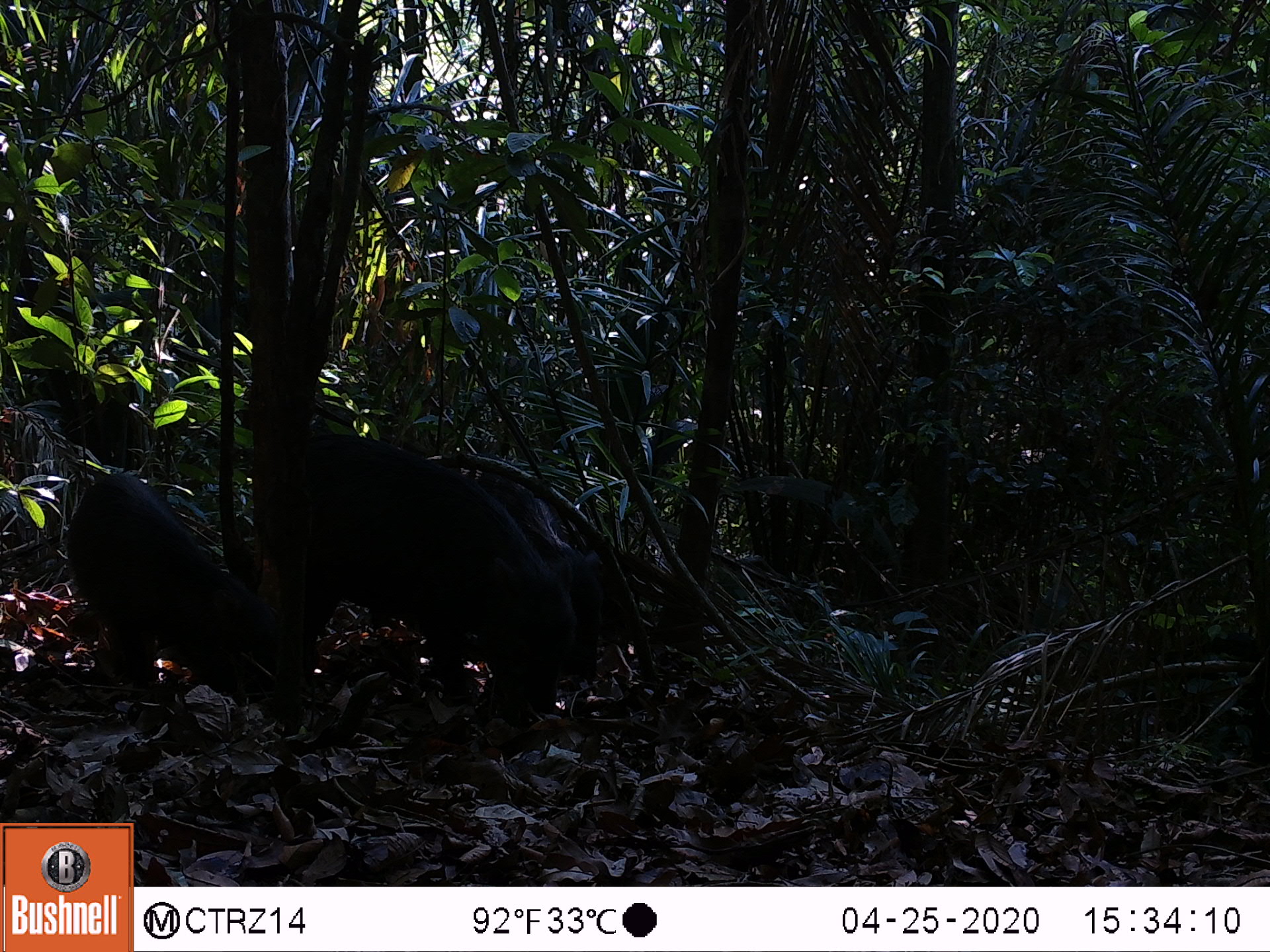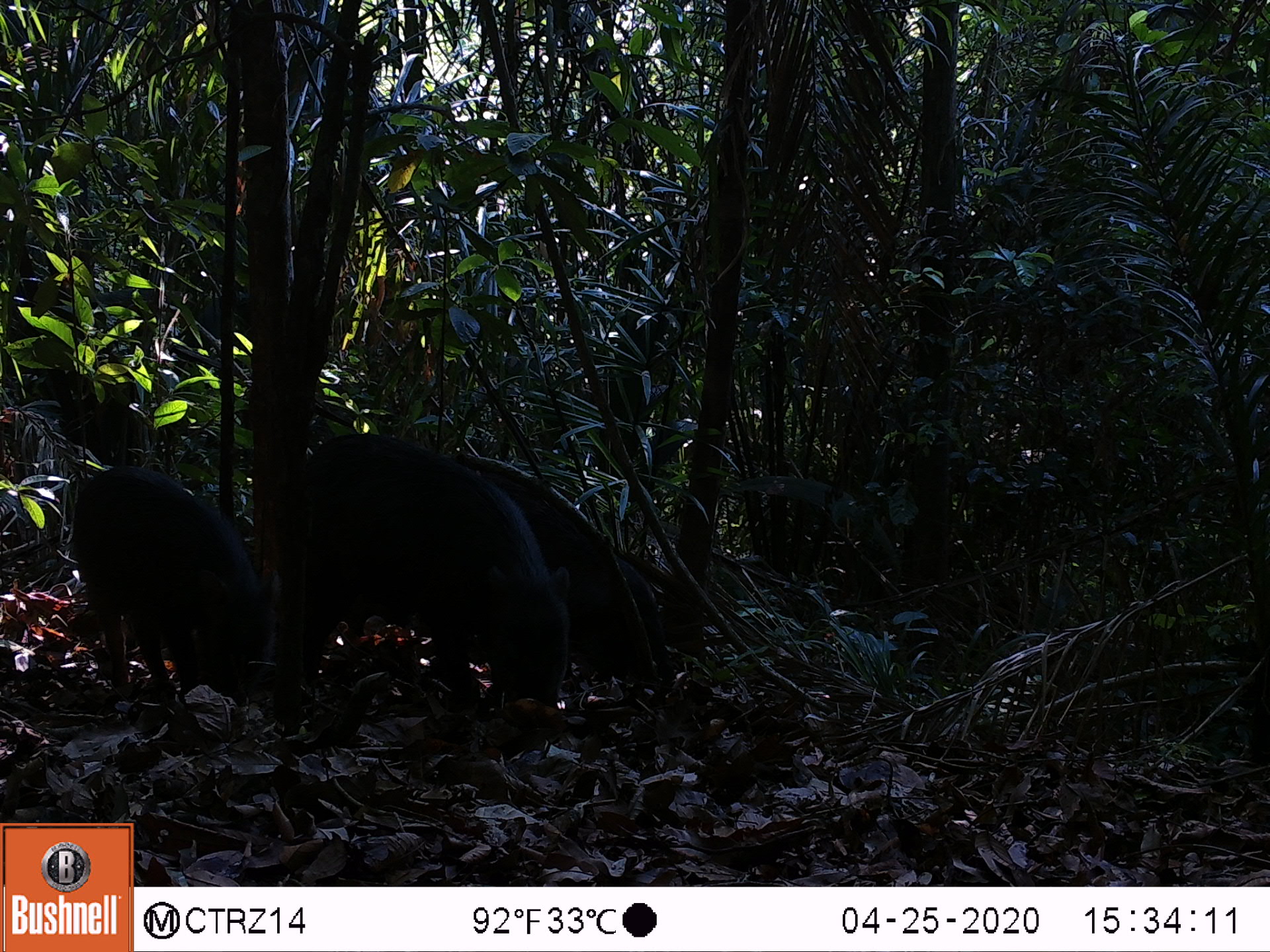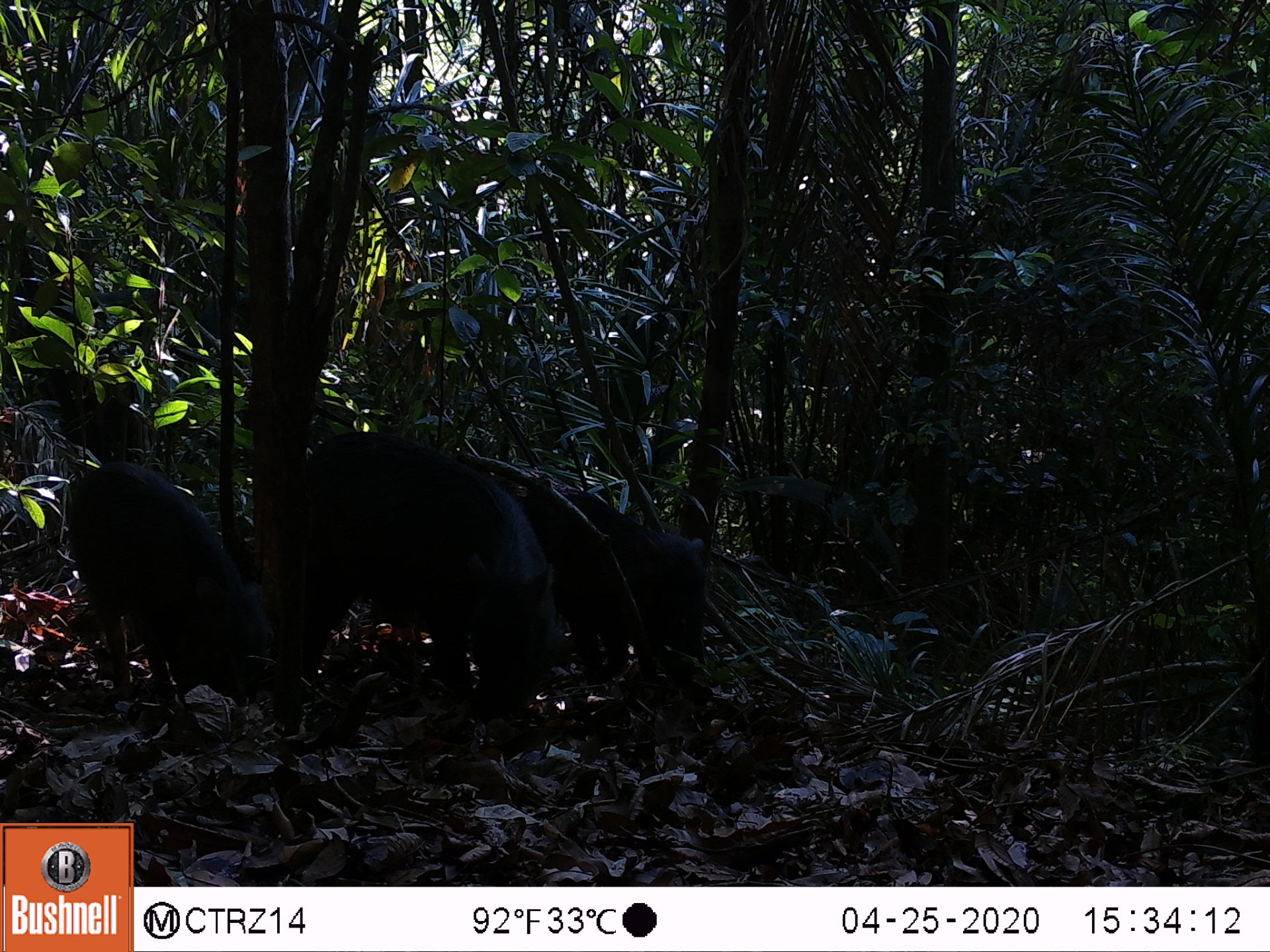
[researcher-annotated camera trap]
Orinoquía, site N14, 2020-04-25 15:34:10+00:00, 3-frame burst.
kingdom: Animalia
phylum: Chordata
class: Mammalia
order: Artiodactyla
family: Tayassuidae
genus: Tayassu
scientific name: Tayassu pecari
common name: white-lipped peccary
White-lipped peccary (Tayassu pecari).